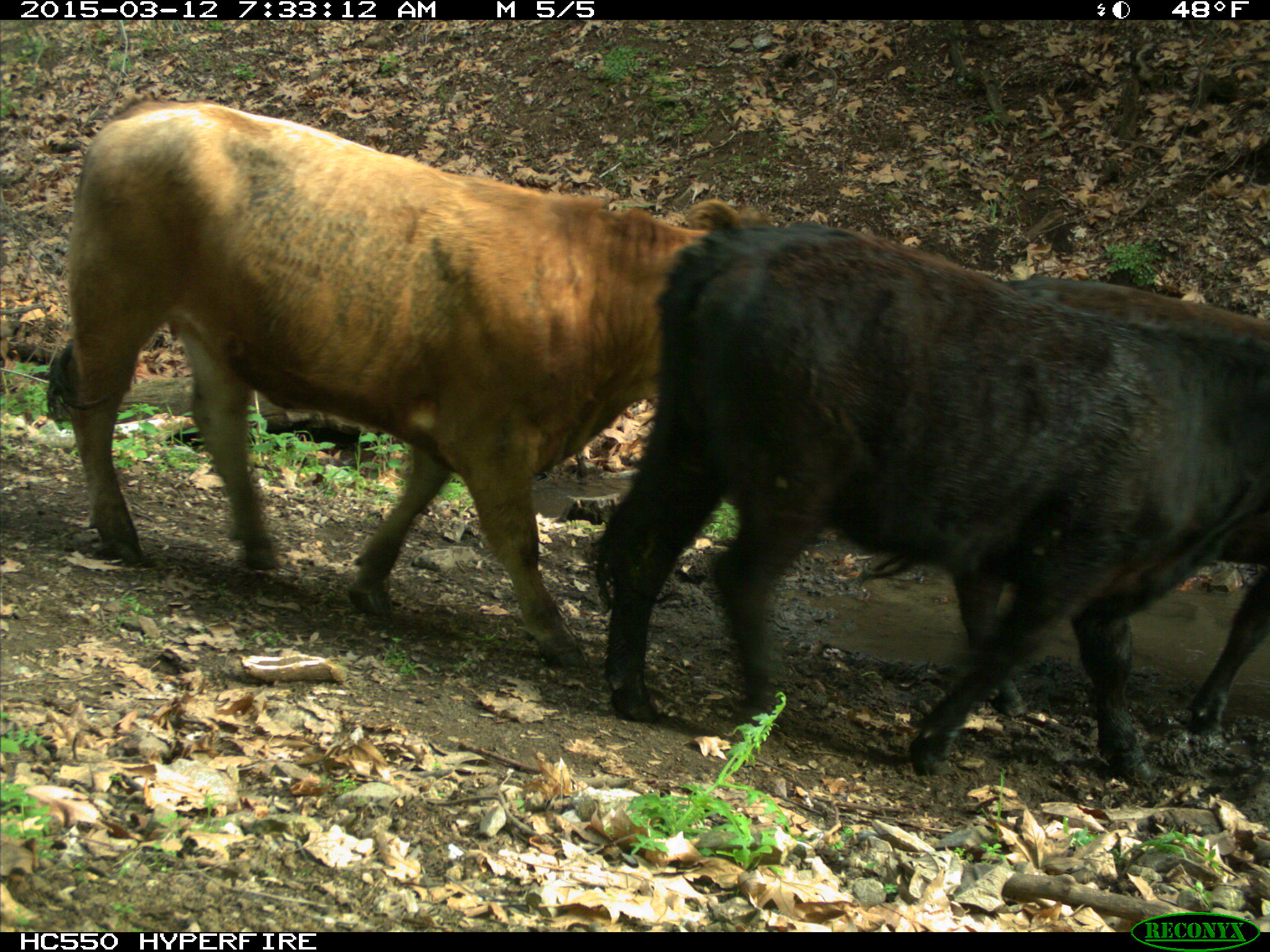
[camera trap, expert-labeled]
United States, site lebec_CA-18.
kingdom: Animalia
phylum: Chordata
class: Mammalia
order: Artiodactyla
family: Bovidae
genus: Bos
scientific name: Bos taurus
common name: domestic cow